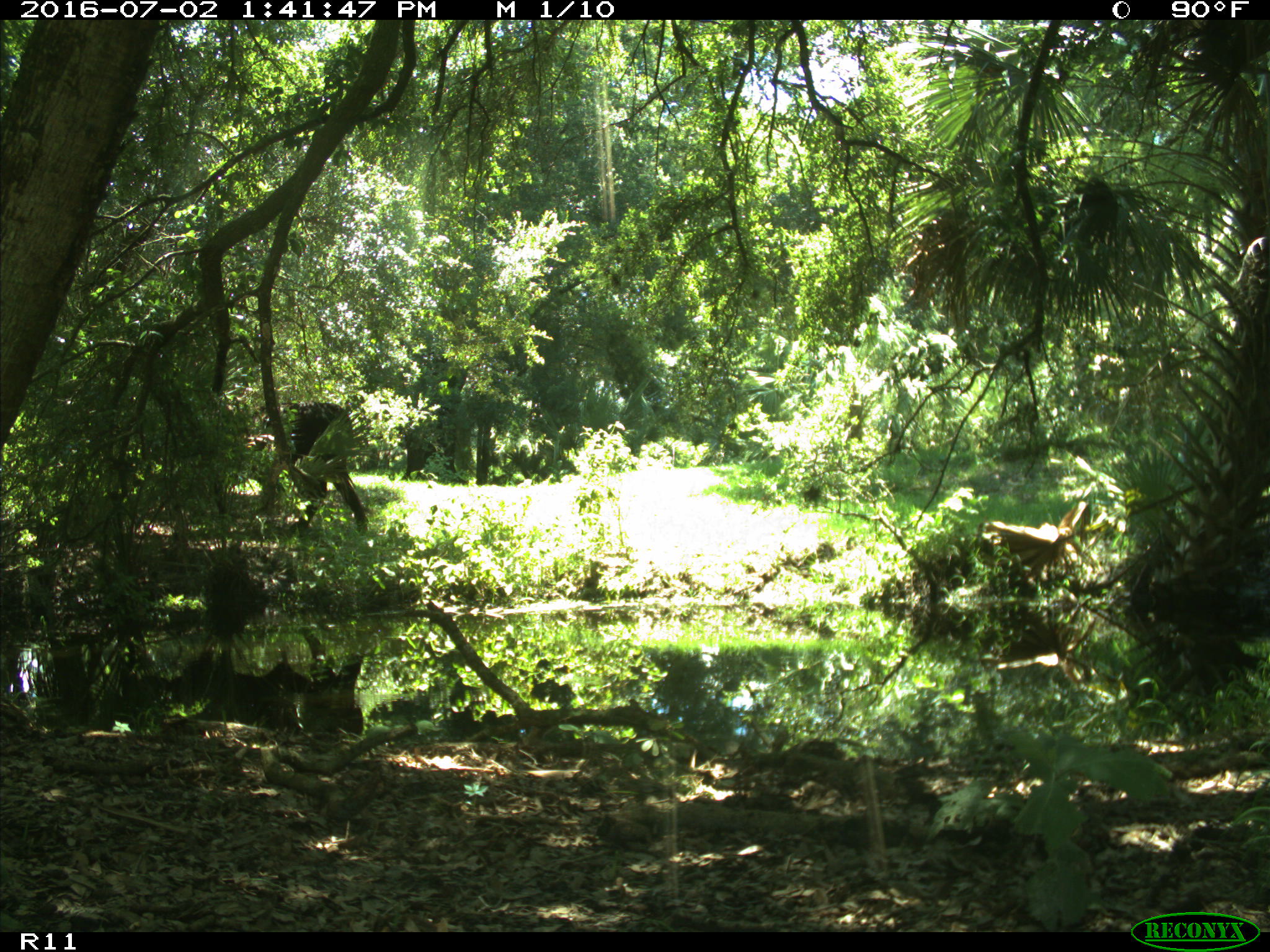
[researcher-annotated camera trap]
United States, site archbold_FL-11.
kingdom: Animalia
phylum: Chordata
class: Mammalia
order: Artiodactyla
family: Bovidae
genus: Bos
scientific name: Bos taurus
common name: domestic cow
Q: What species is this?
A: Bos taurus (domestic cow).